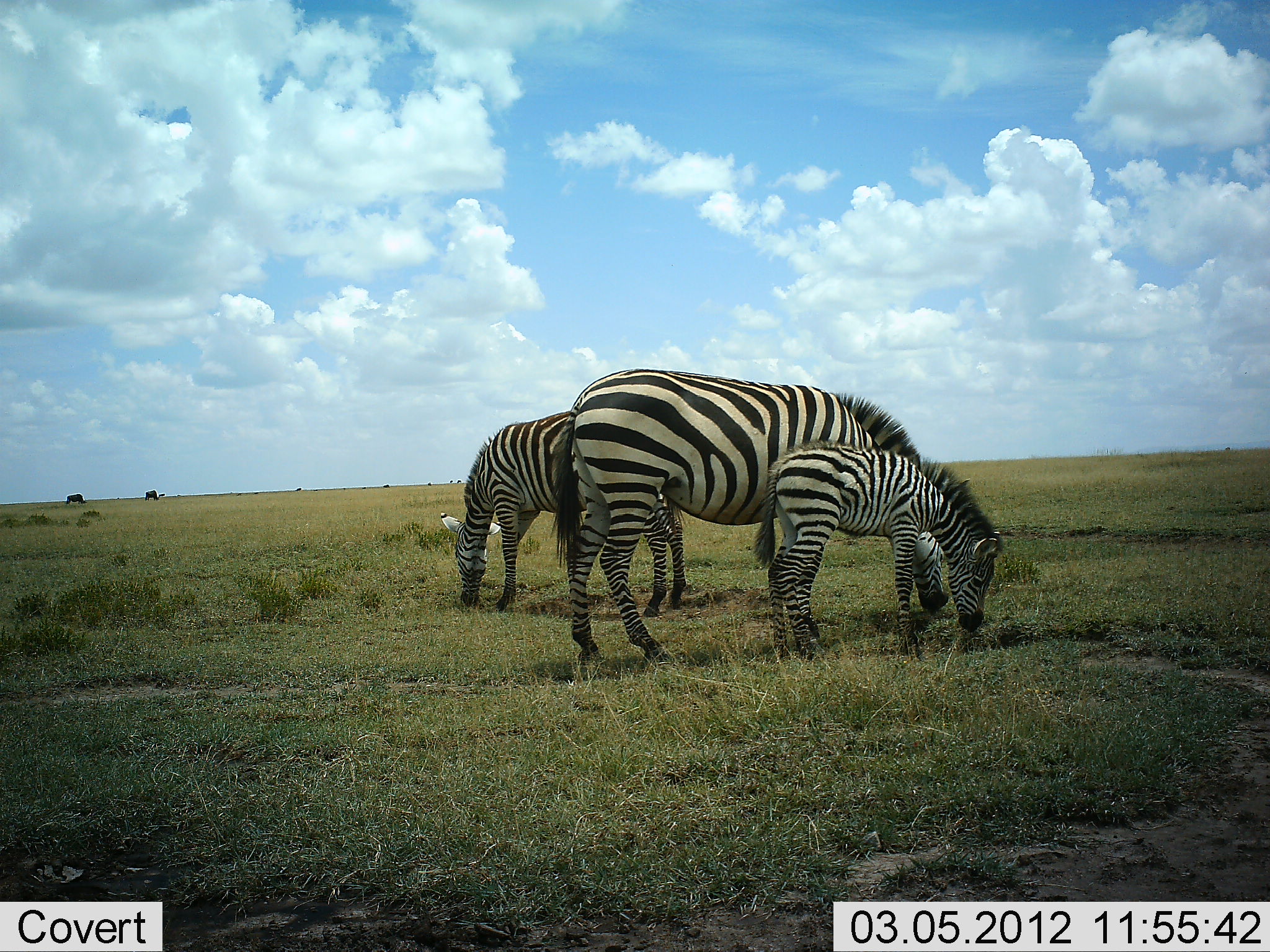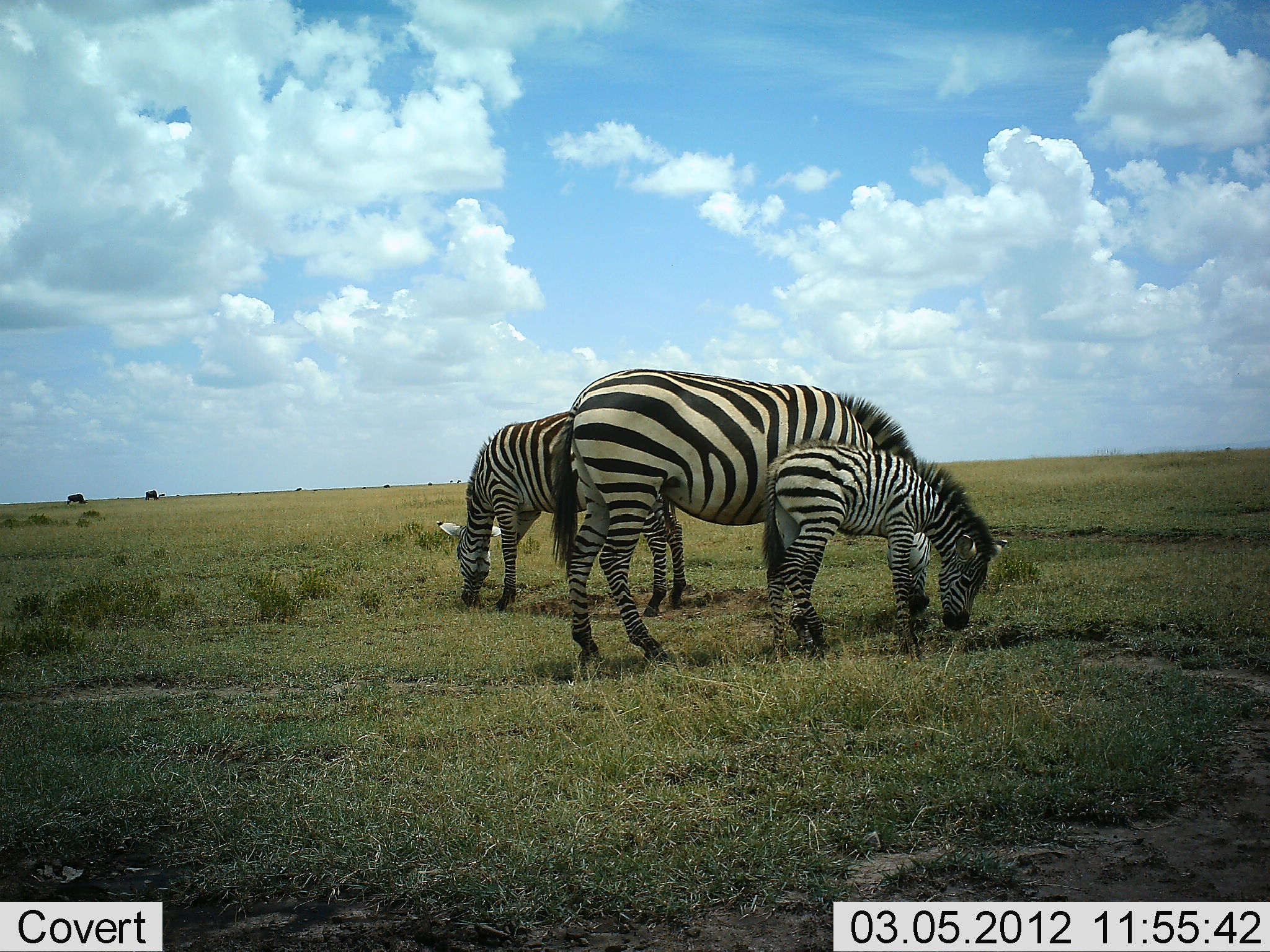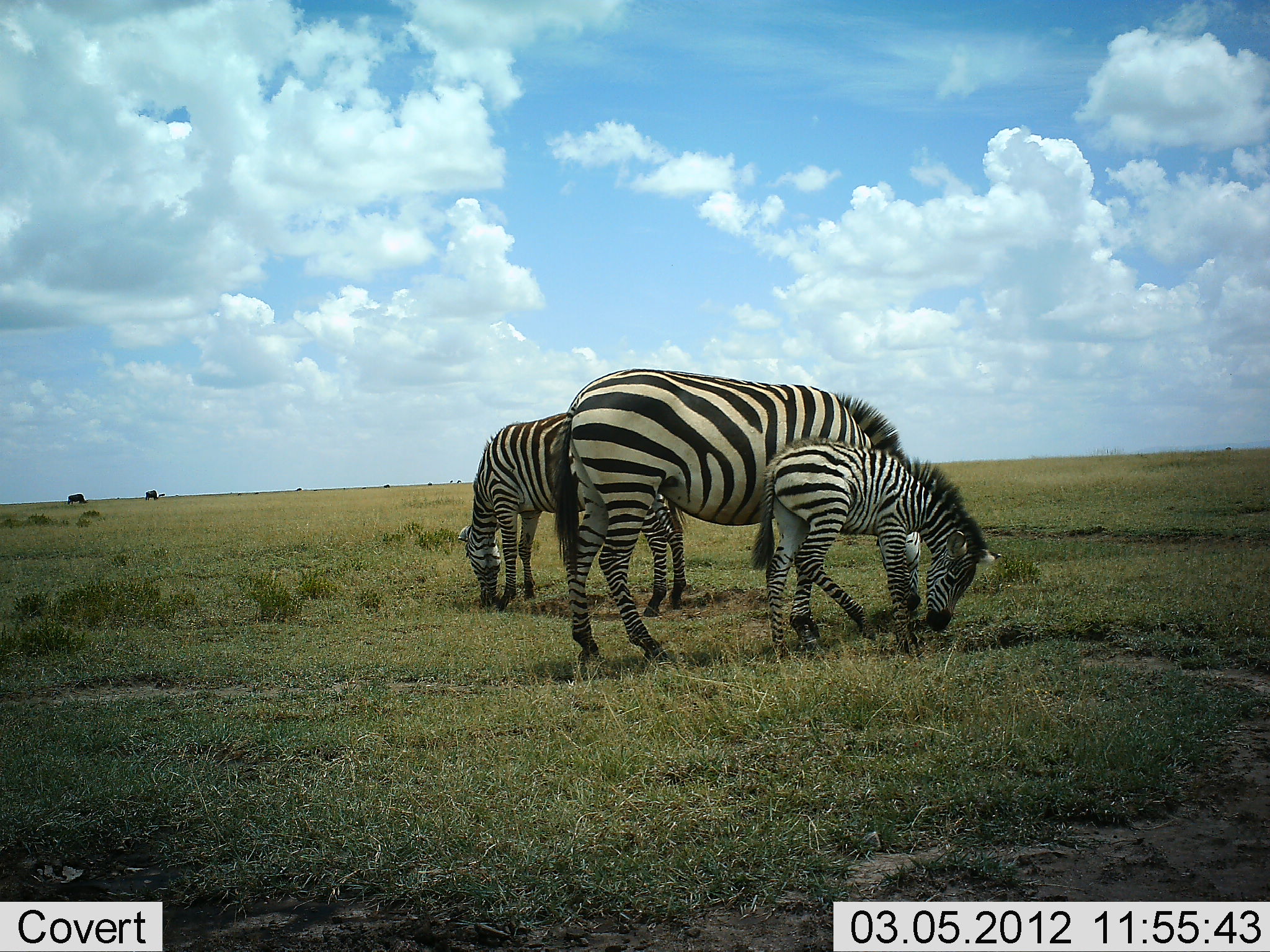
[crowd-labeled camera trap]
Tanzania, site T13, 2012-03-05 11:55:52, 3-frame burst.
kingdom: Animalia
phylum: Chordata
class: Mammalia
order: Perissodactyla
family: Equidae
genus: Equus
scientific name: Equus quagga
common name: plains zebra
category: zebra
Zebra (plains zebra) (Equus quagga), count 3. Behavior (volunteer vote fractions): standing 19%, resting 0%, moving 0%, interacting 0%. Young present (vote fraction): 76%. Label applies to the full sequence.